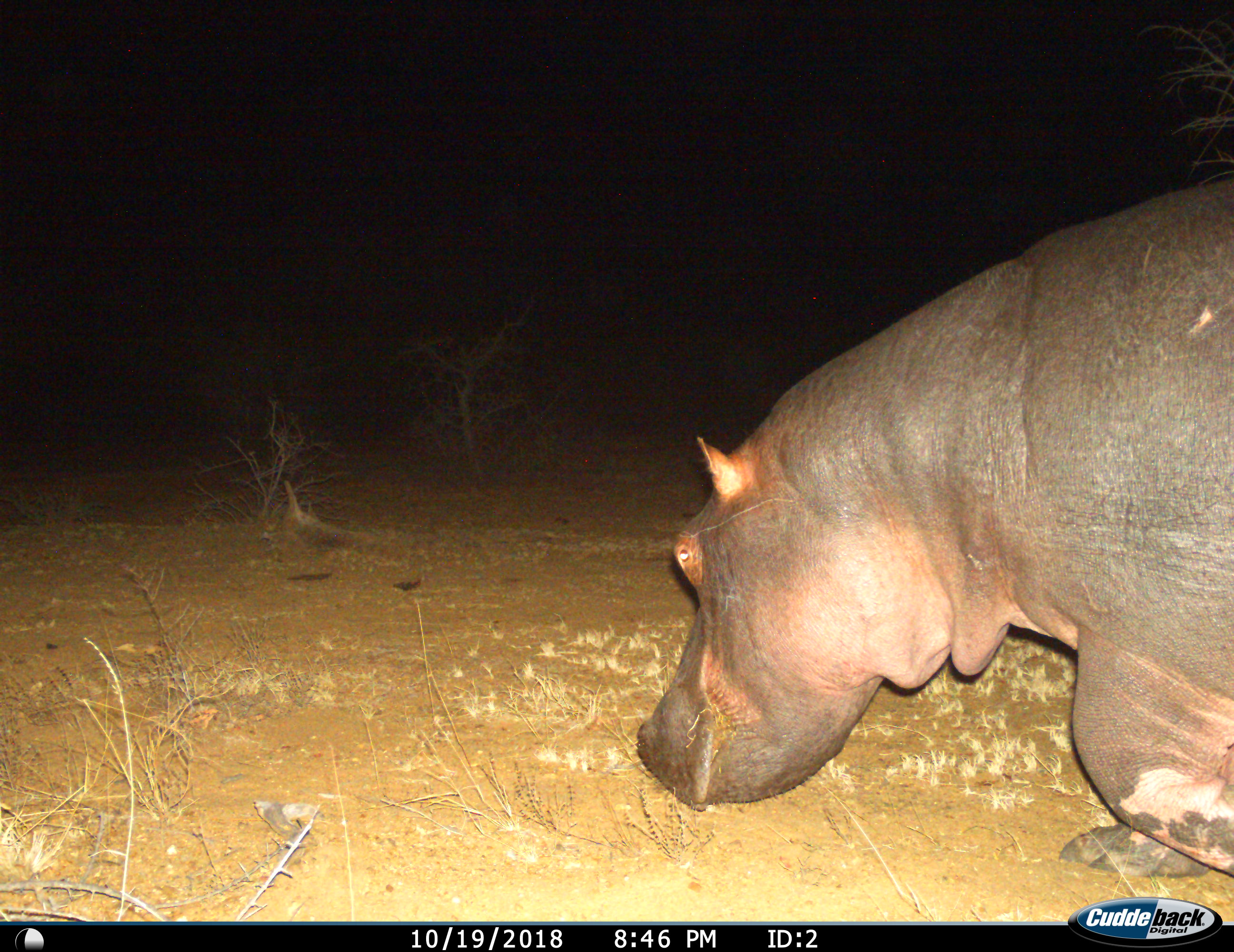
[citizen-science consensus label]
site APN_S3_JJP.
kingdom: Animalia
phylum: Chordata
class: Mammalia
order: Artiodactyla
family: Hippopotamidae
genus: Hippopotamus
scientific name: Hippopotamus amphibius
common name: hippopotamus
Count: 1.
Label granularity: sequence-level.